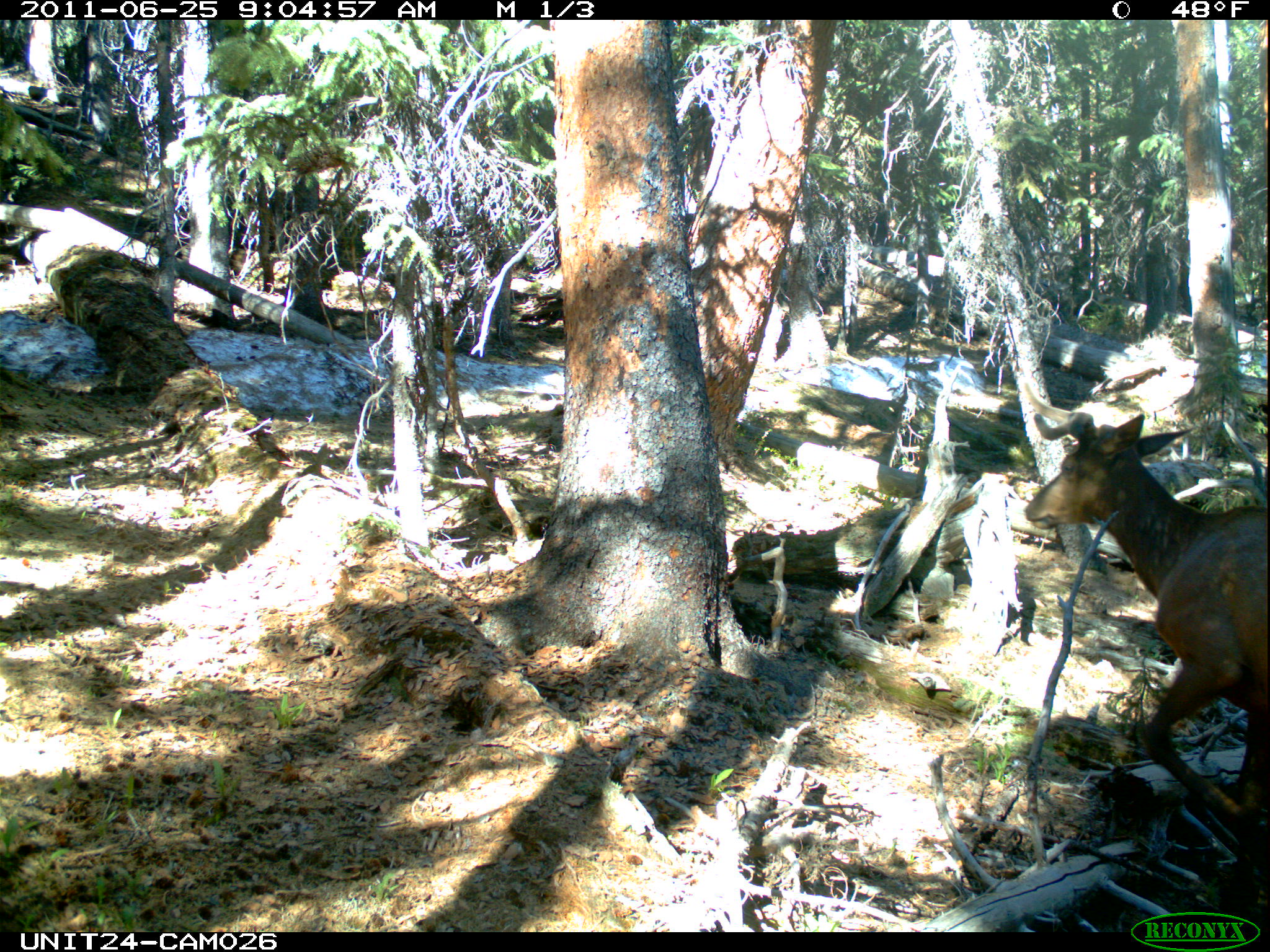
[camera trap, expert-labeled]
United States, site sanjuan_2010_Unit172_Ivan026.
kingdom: Animalia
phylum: Chordata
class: Mammalia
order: Artiodactyla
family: Cervidae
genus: Cervus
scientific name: Cervus elaphus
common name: red deer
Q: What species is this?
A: Cervus elaphus (red deer).